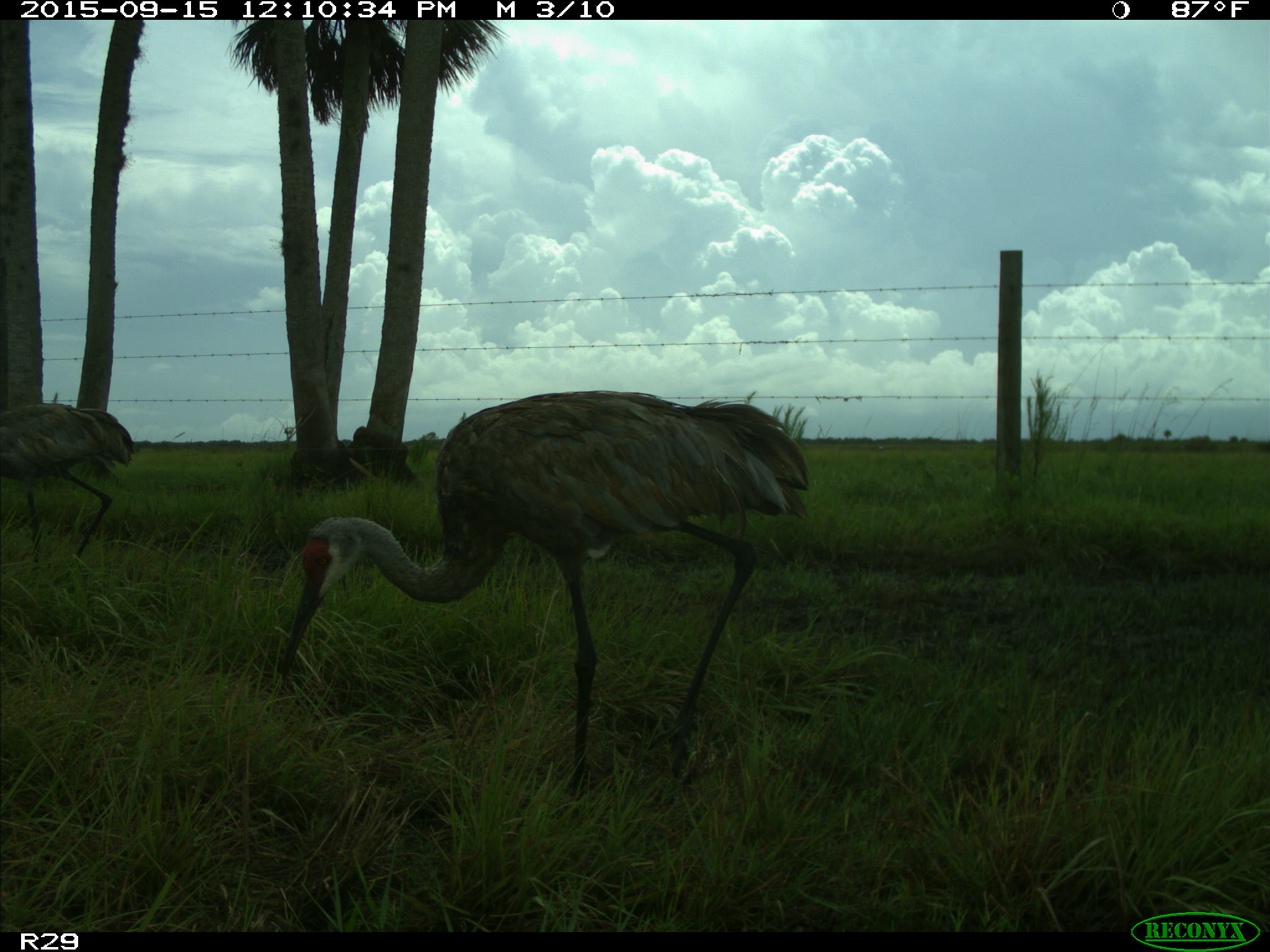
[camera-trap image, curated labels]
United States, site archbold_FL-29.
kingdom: Animalia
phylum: Chordata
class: Aves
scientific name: Aves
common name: birds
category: unidentified bird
Unidentified bird (birds) (Aves).